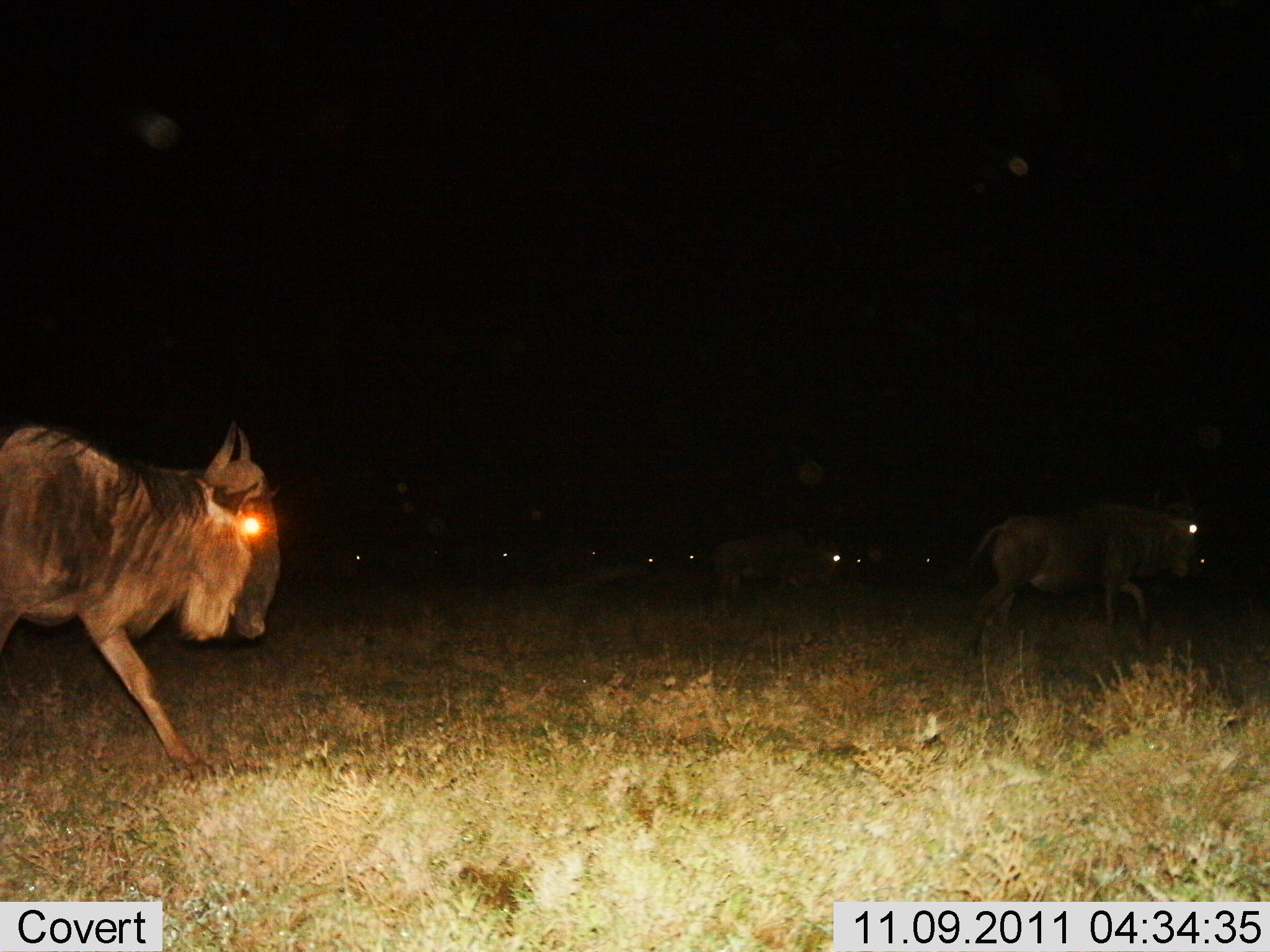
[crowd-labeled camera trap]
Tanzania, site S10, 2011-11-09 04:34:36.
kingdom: Animalia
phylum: Chordata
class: Mammalia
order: Artiodactyla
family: Bovidae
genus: Connochaetes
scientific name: Connochaetes taurinus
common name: blue wildebeest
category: wildebeest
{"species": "wildebeest (blue wildebeest) (Connochaetes taurinus)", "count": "11-50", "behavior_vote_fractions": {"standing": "10%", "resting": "0%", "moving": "100%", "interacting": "0%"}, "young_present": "0%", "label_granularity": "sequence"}